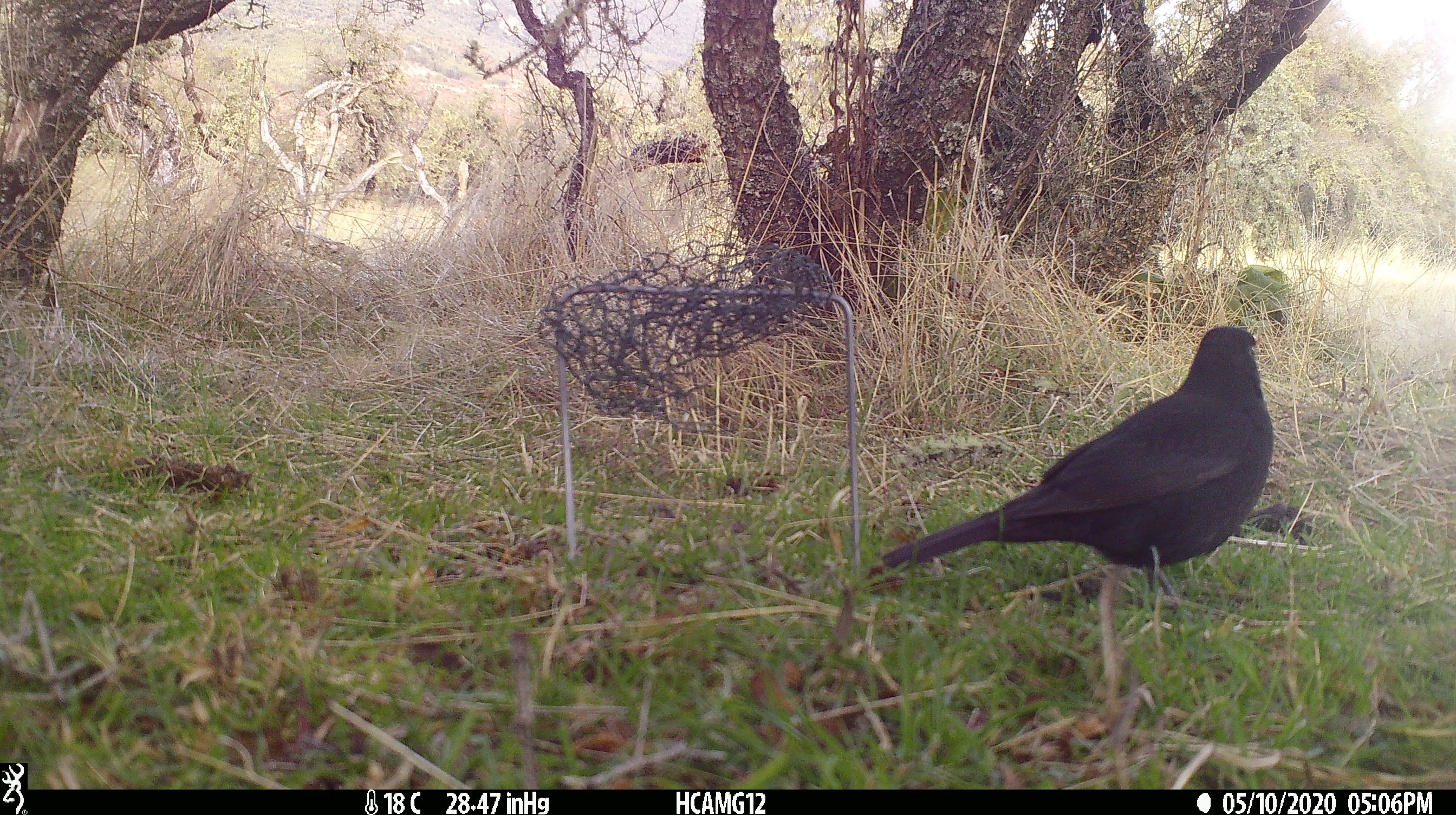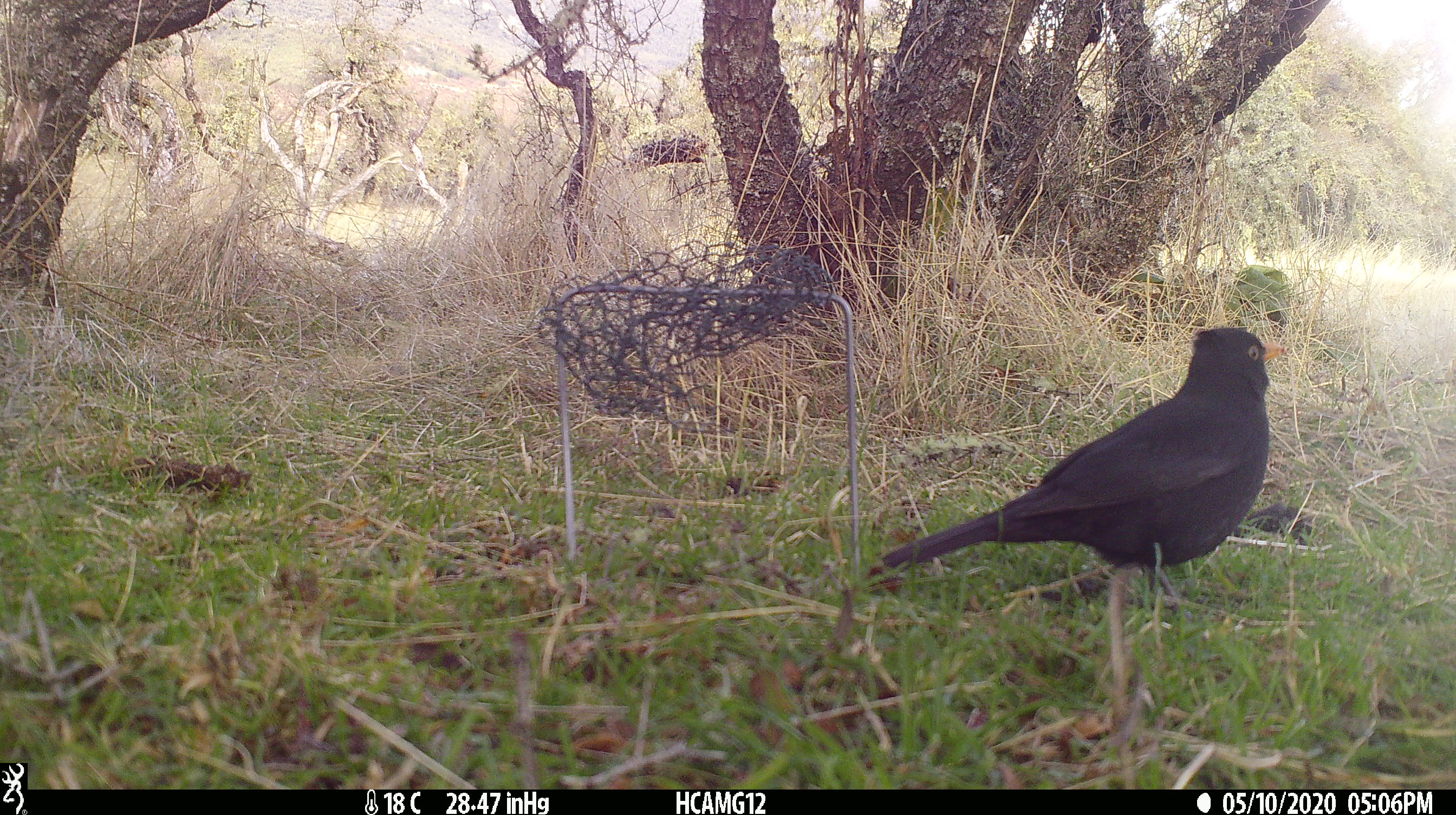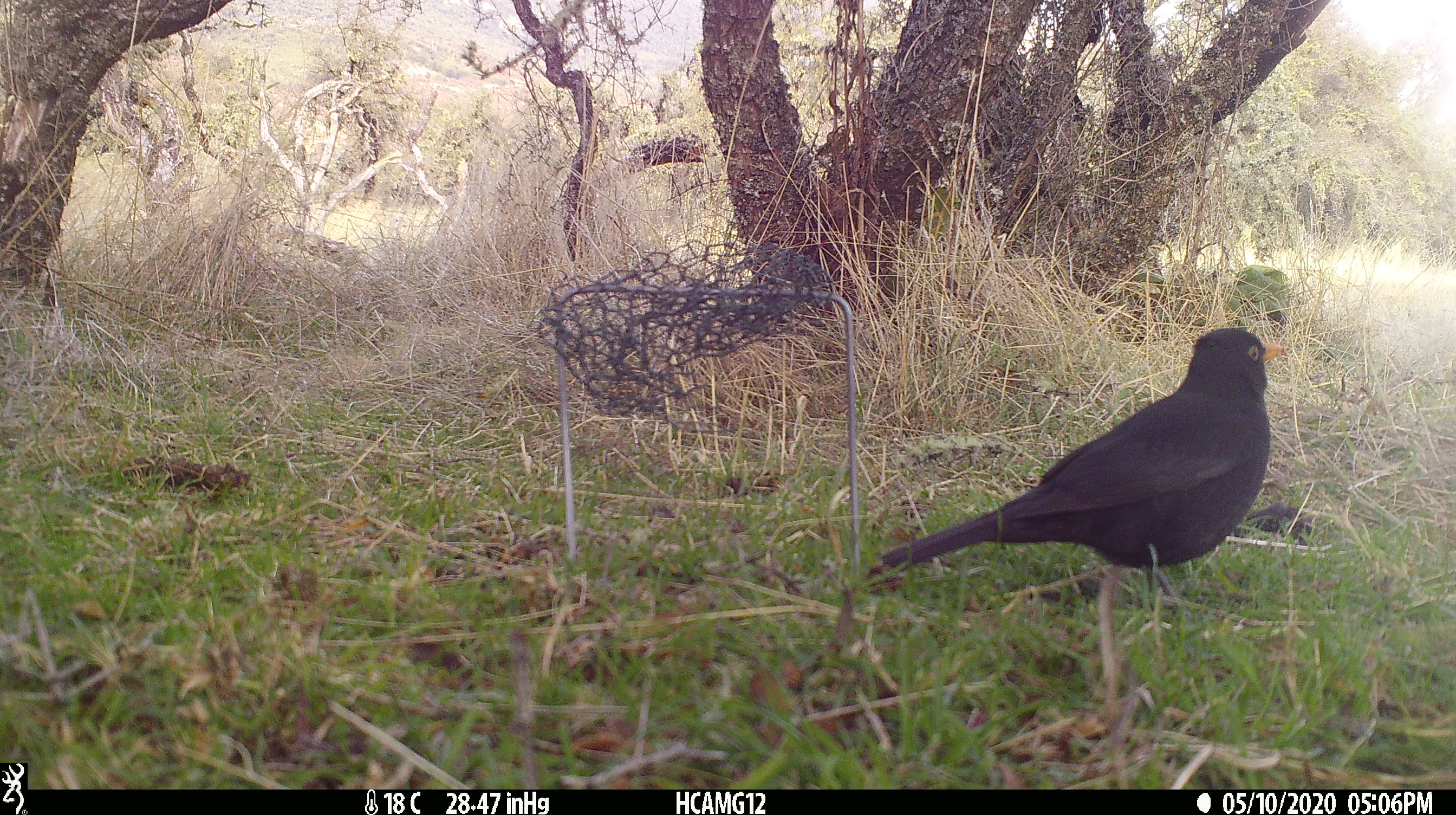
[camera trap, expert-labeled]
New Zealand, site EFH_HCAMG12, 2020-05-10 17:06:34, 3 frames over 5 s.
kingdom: Animalia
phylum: Chordata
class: Aves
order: Passeriformes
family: Turdidae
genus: Turdus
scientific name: Turdus merula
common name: eurasian blackbird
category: blackbird